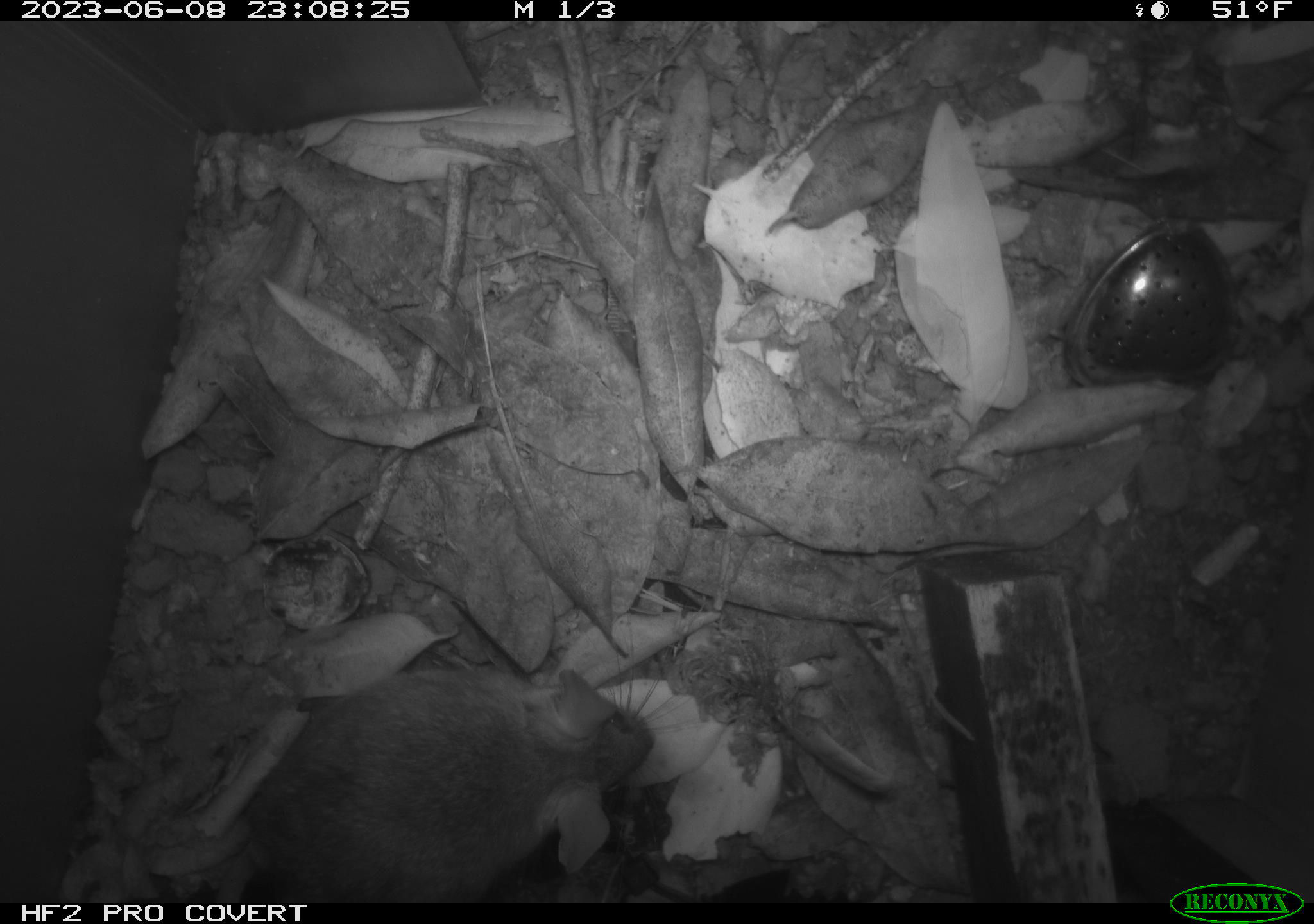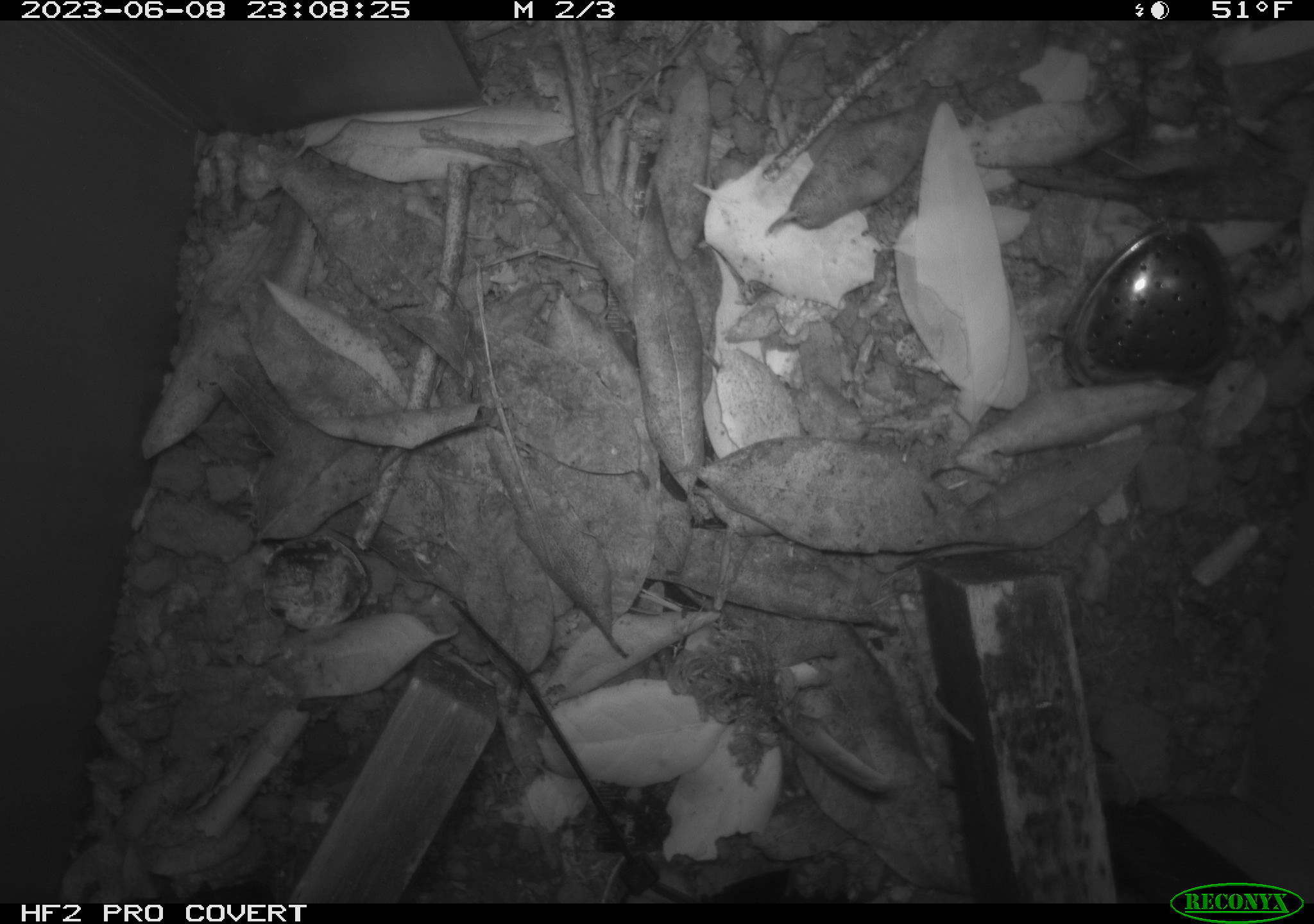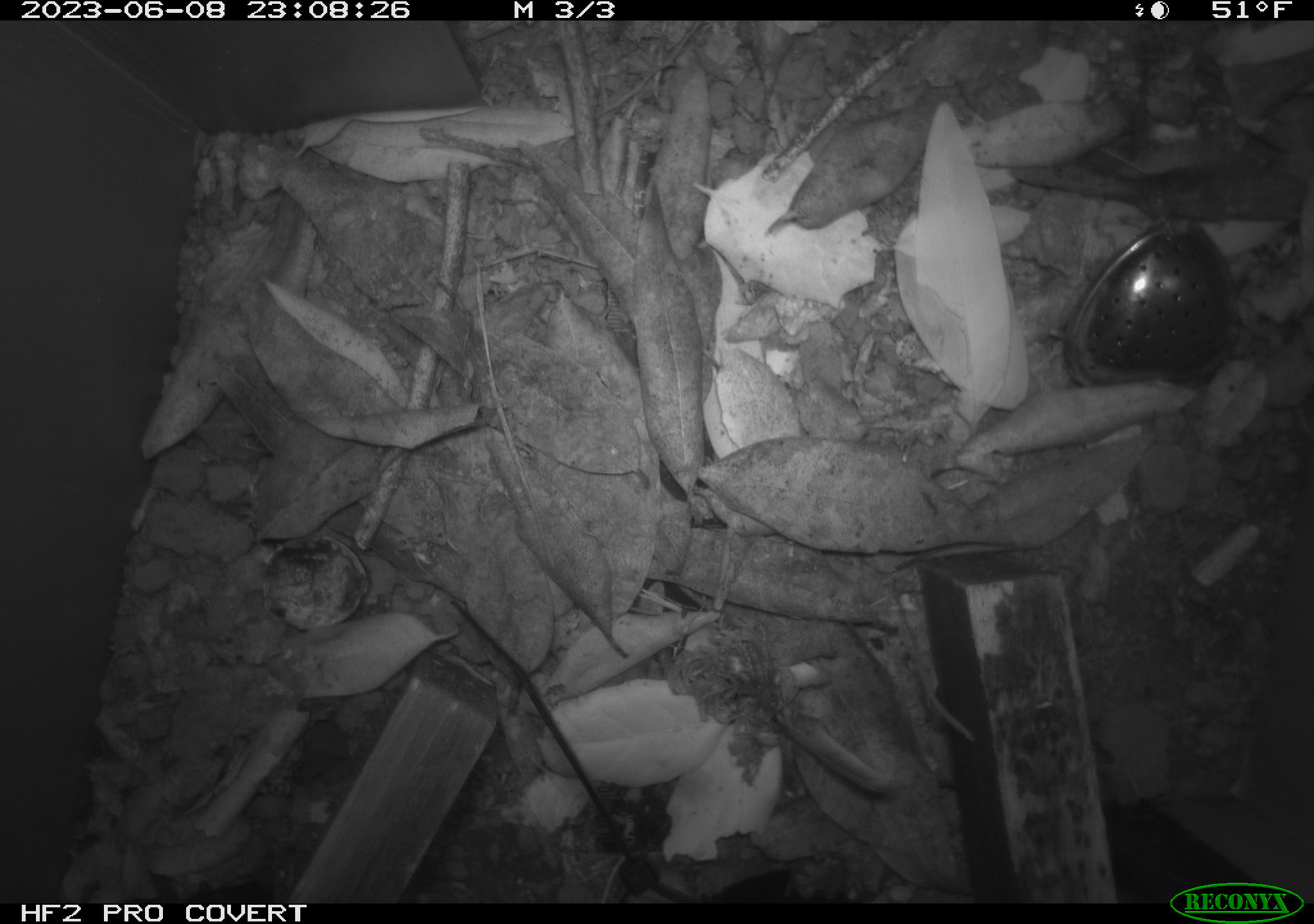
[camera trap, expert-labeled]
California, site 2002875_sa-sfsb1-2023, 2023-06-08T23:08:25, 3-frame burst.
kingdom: Animalia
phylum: Chordata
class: Mammalia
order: Rodentia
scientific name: Rodentia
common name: mouse species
Mouse species (Rodentia).